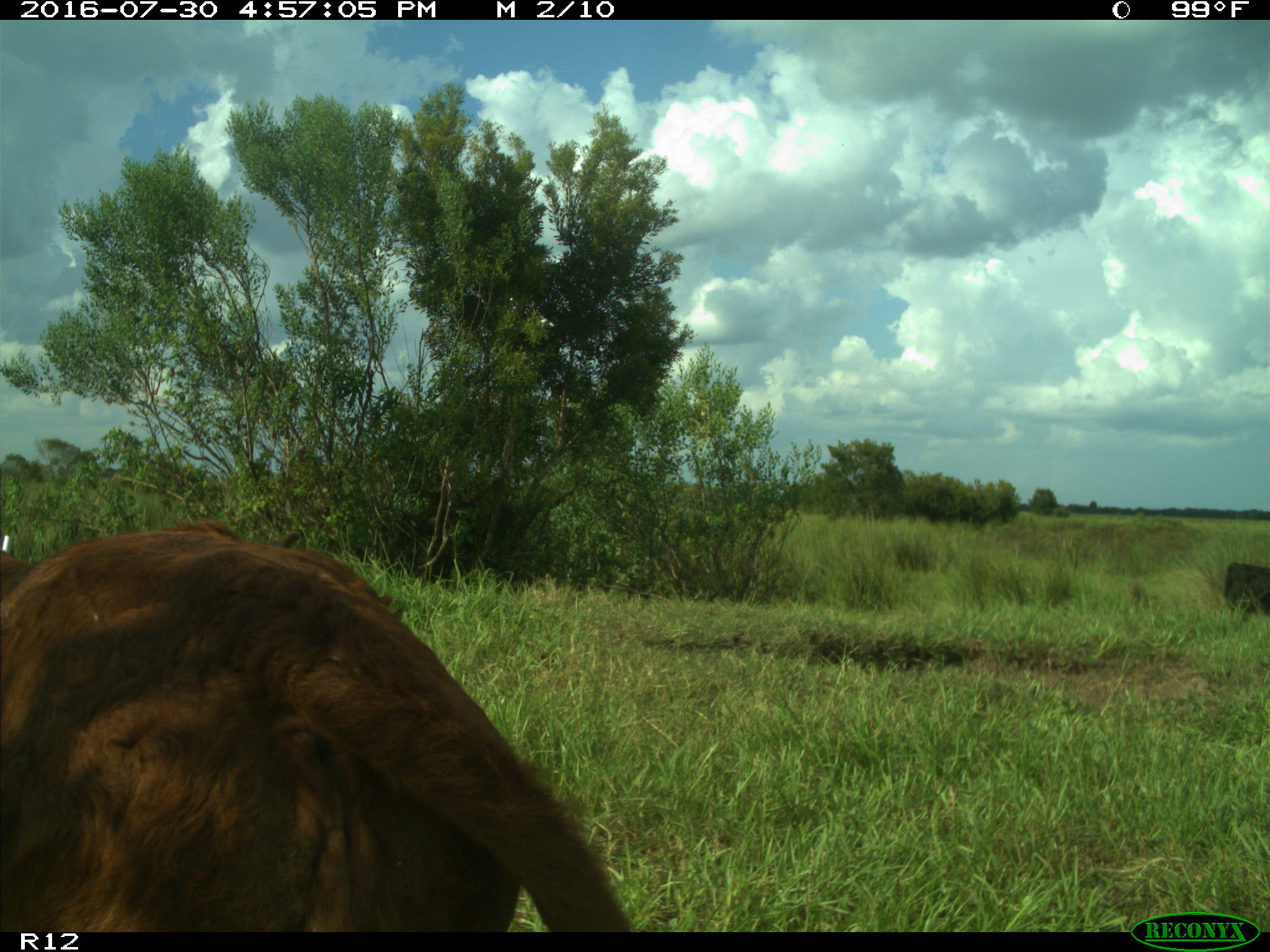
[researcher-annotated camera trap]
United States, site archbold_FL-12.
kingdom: Animalia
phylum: Chordata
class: Mammalia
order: Artiodactyla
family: Bovidae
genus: Bos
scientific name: Bos taurus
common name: domestic cow